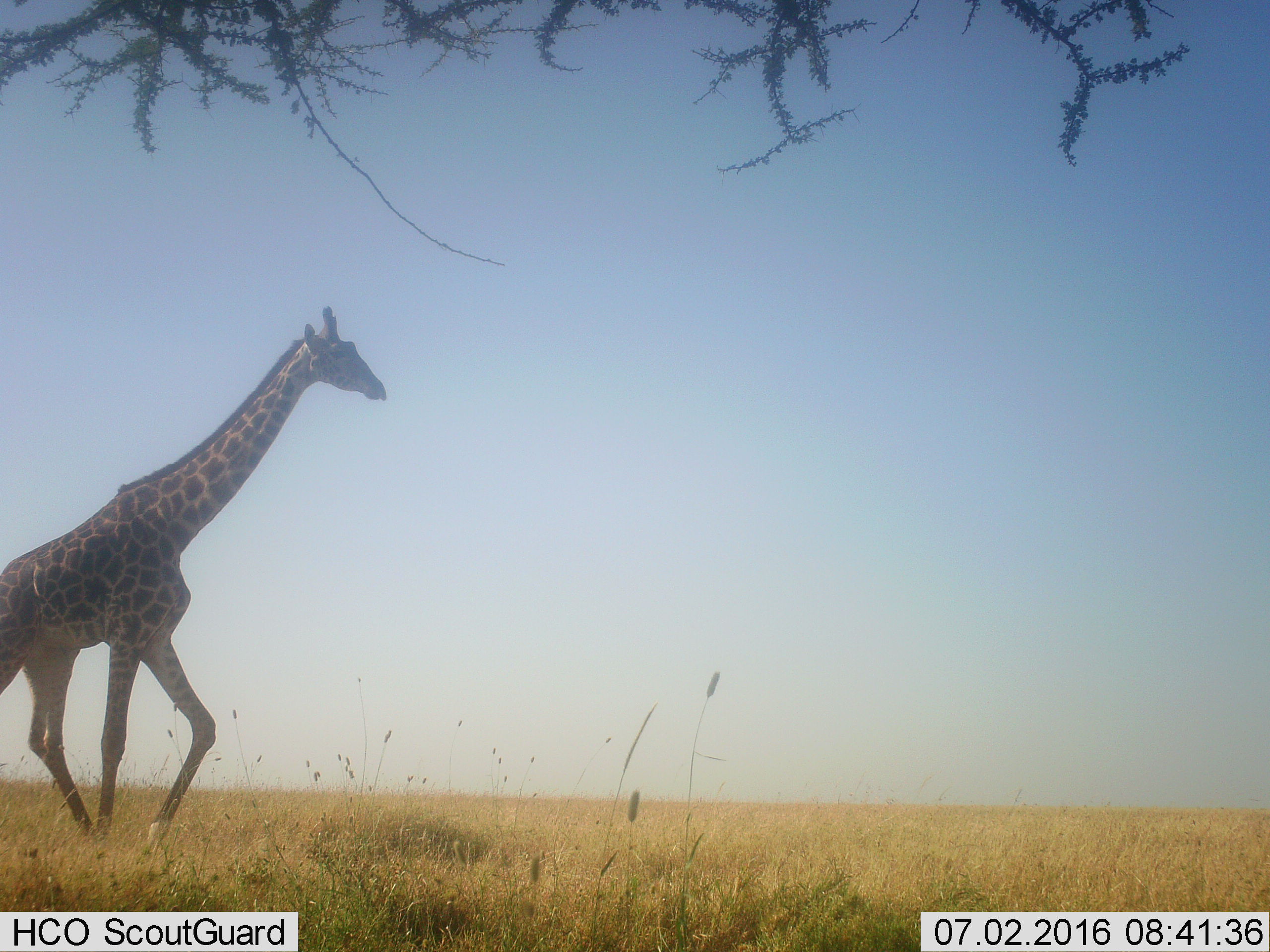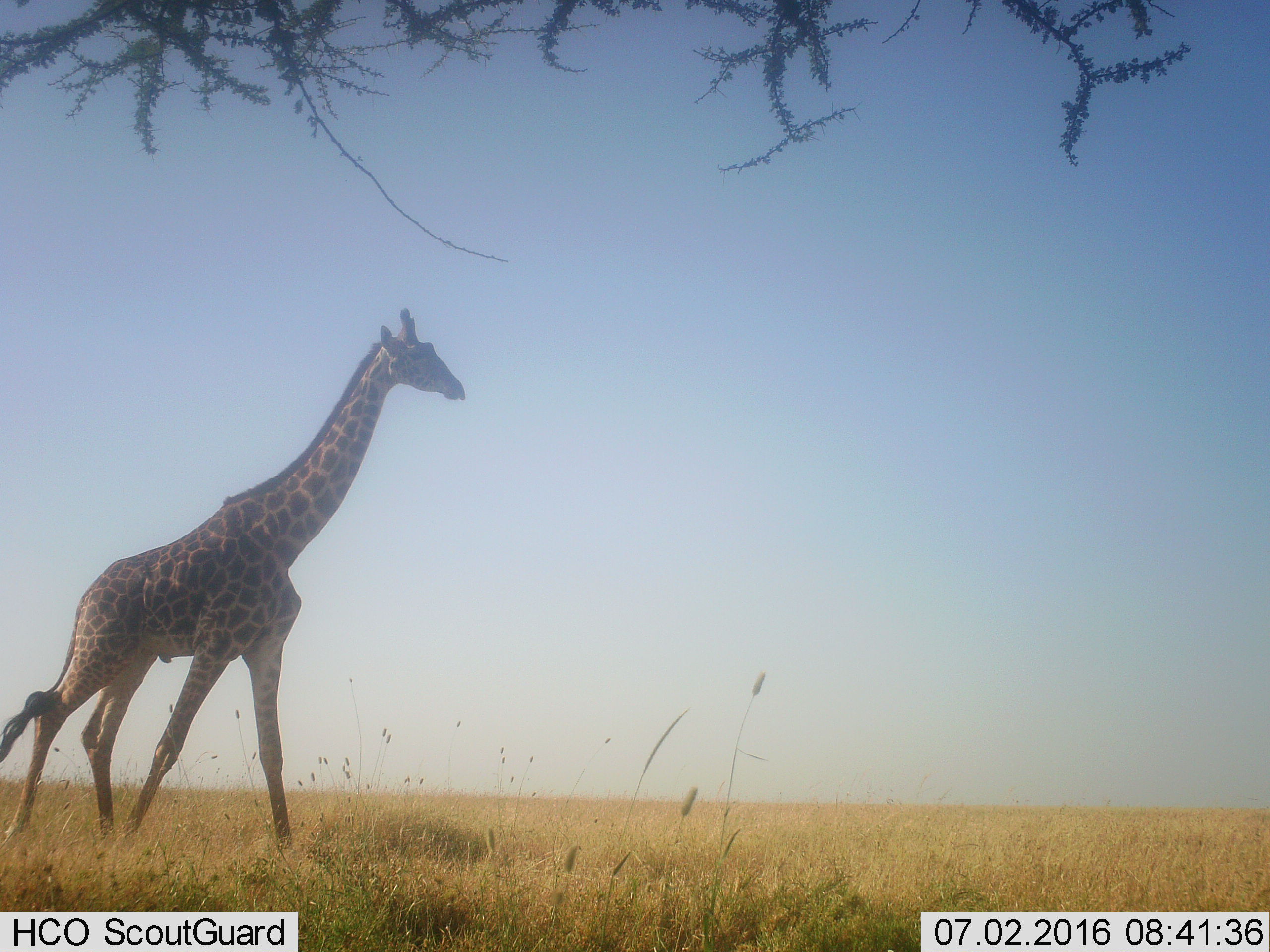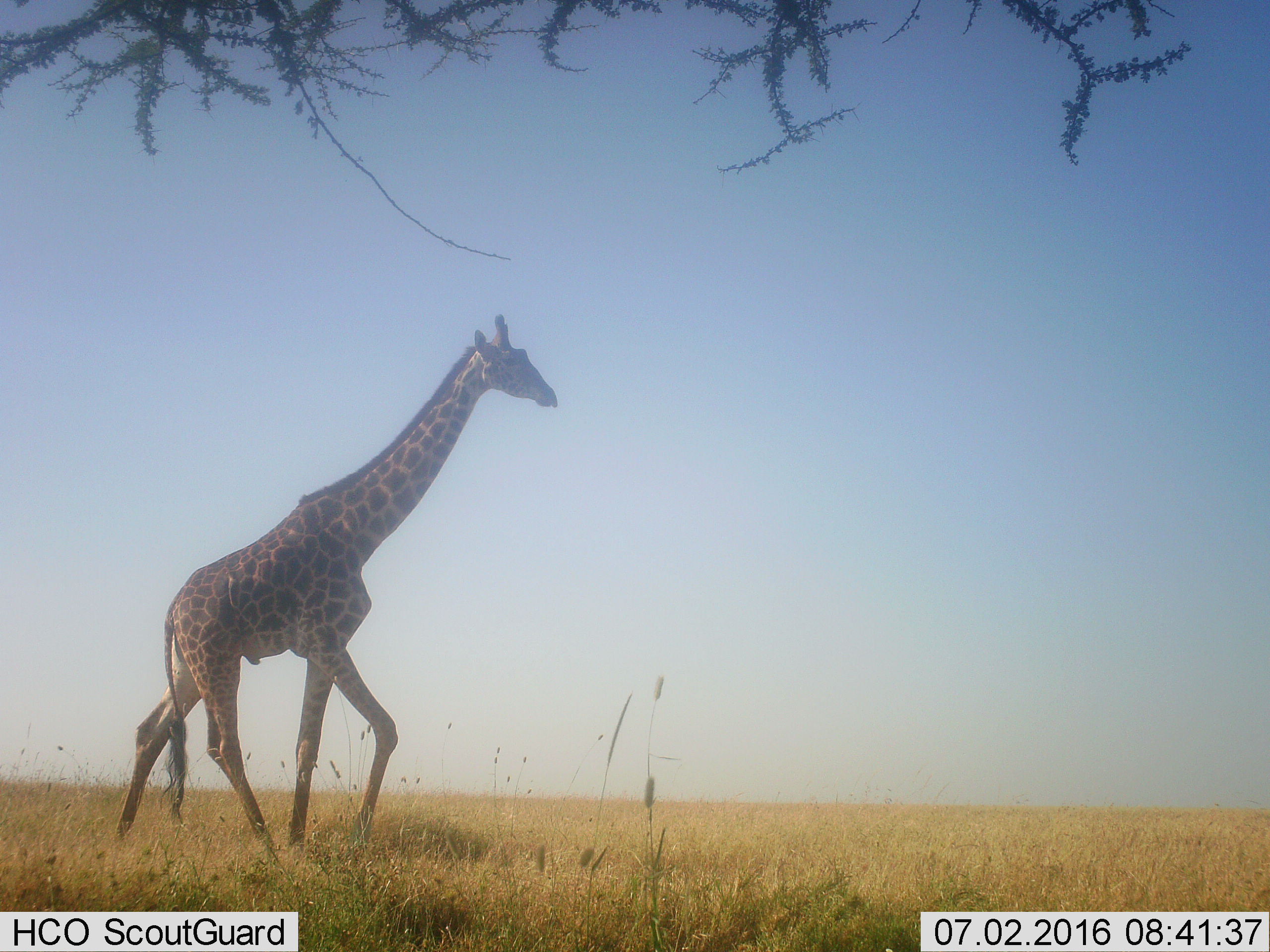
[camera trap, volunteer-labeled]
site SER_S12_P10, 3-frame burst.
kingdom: Animalia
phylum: Chordata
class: Mammalia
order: Artiodactyla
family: Giraffidae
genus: Giraffa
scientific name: Giraffa camelopardalis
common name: giraffe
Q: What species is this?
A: Giraffe (Giraffa camelopardalis).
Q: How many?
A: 1.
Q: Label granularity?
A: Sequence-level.